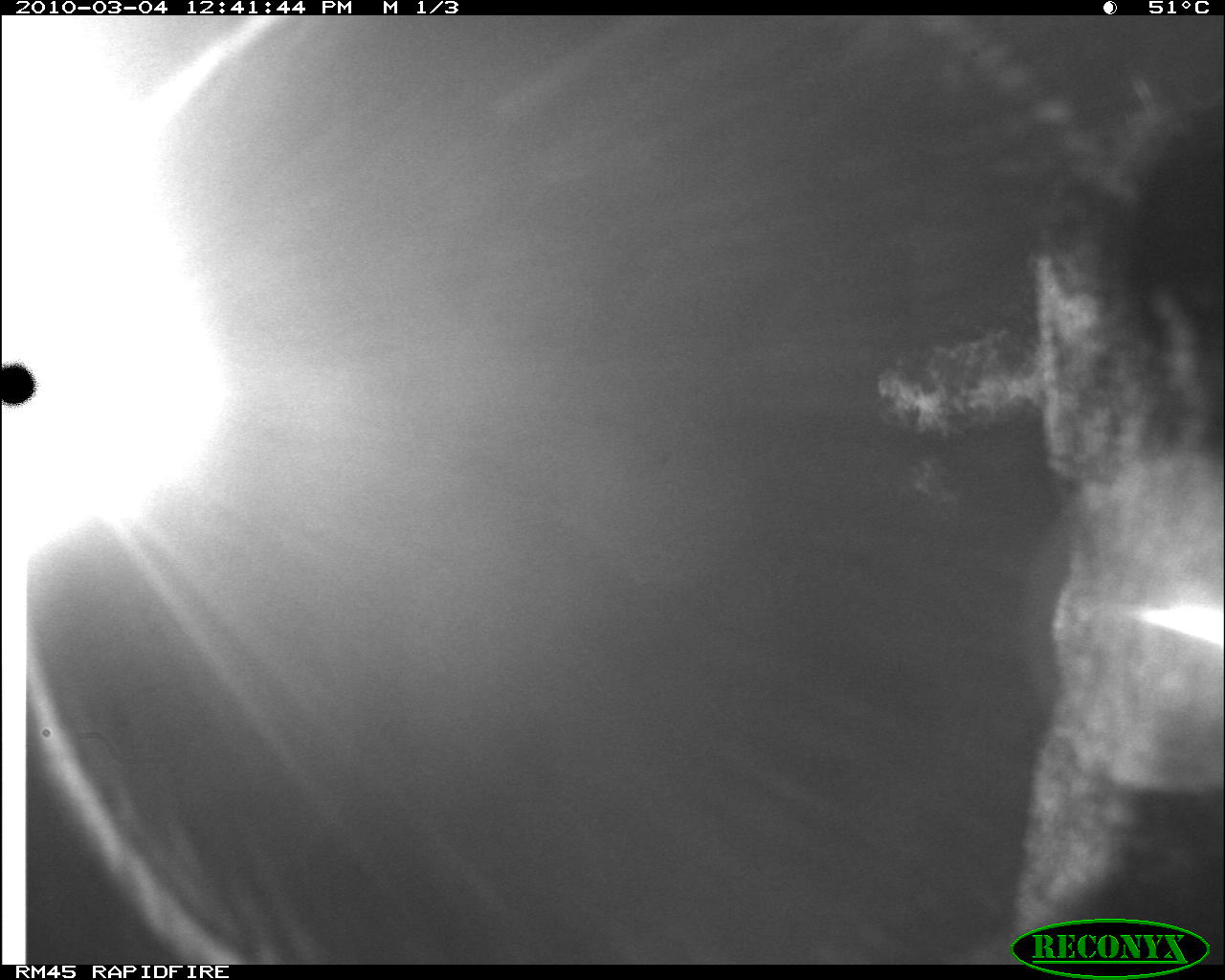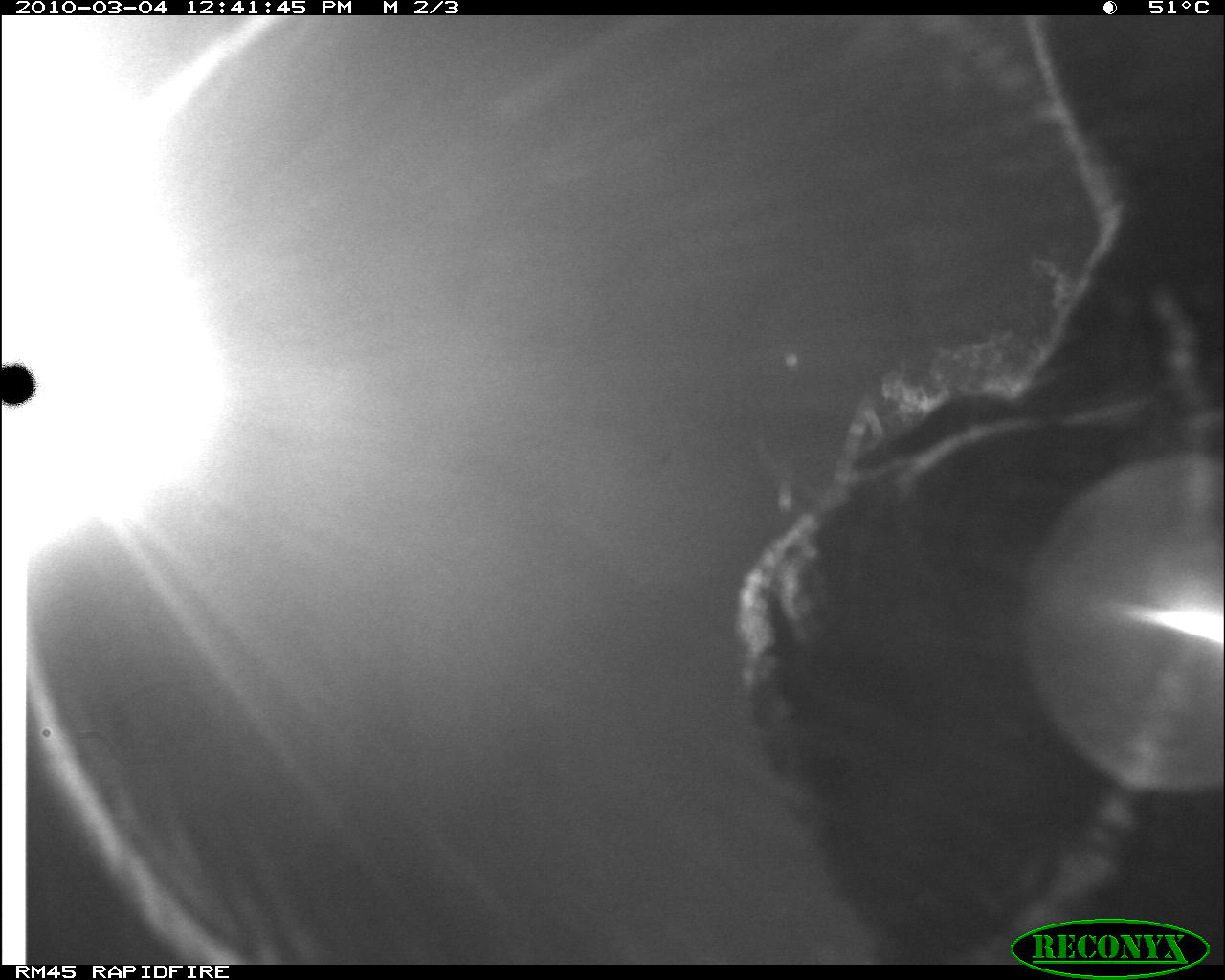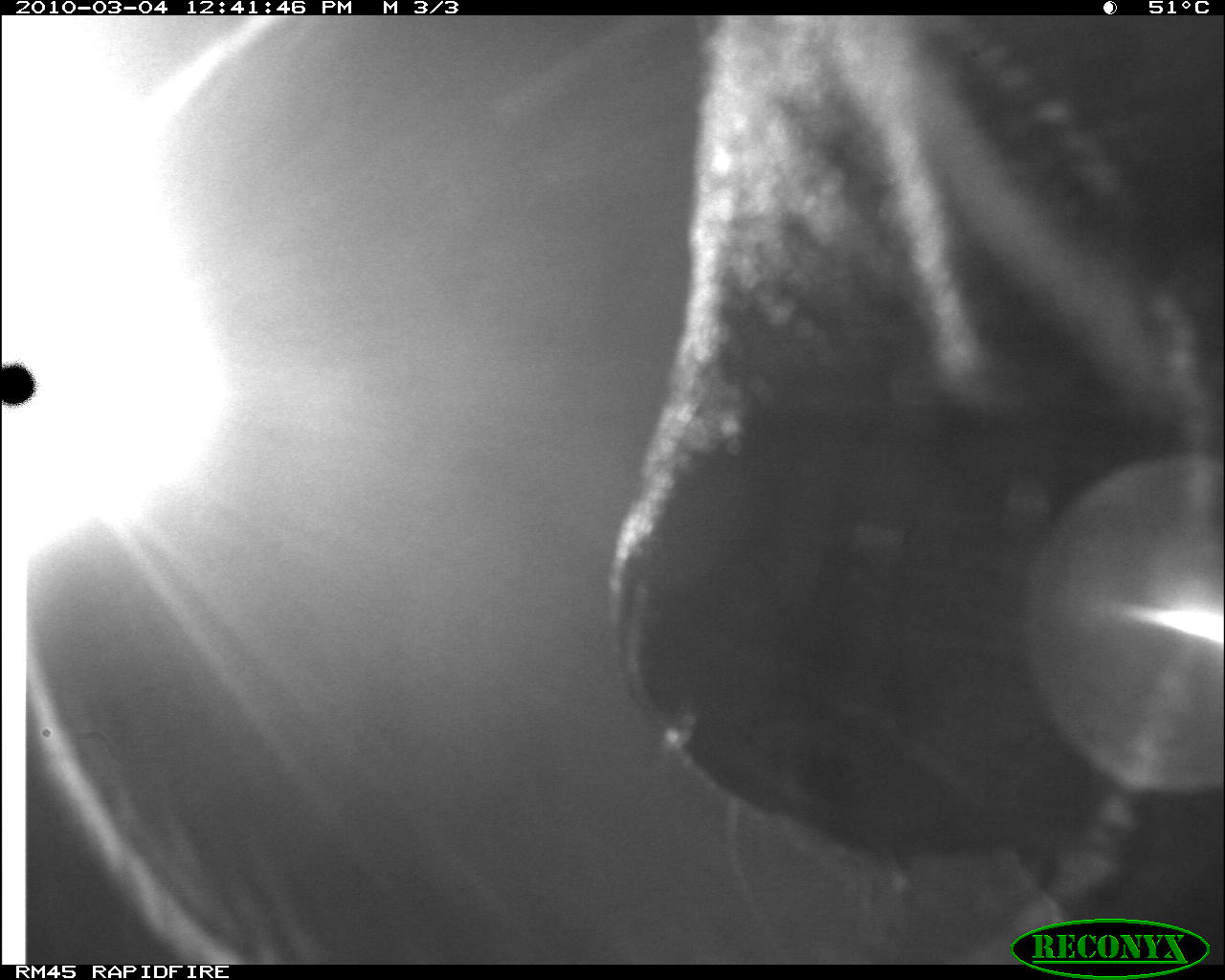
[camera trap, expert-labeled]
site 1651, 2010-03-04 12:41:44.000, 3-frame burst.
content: unidentified animal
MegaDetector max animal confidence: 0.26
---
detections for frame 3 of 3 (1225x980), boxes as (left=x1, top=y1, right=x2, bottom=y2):
unknown: (left=611, top=17, right=1222, bottom=965)